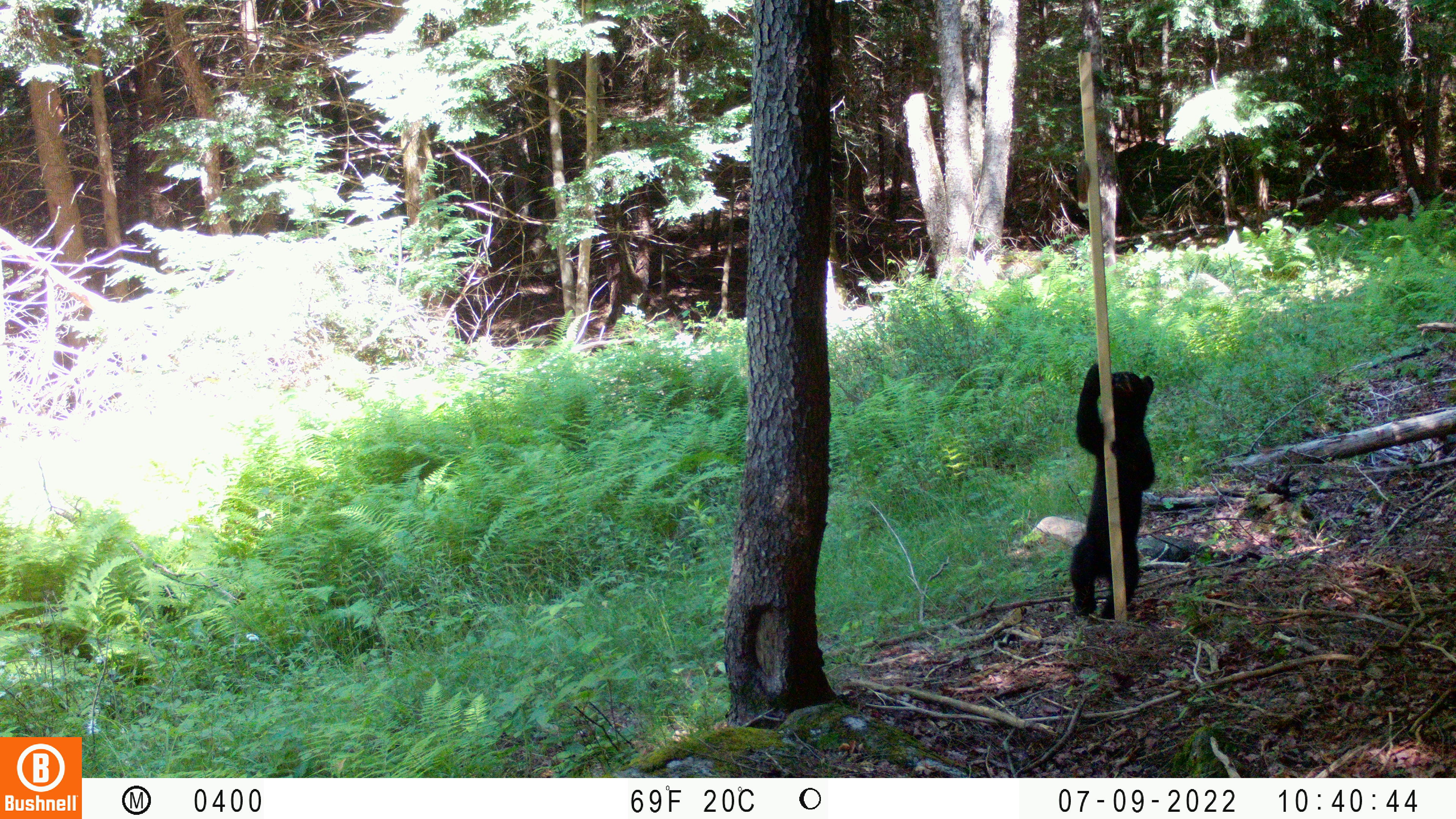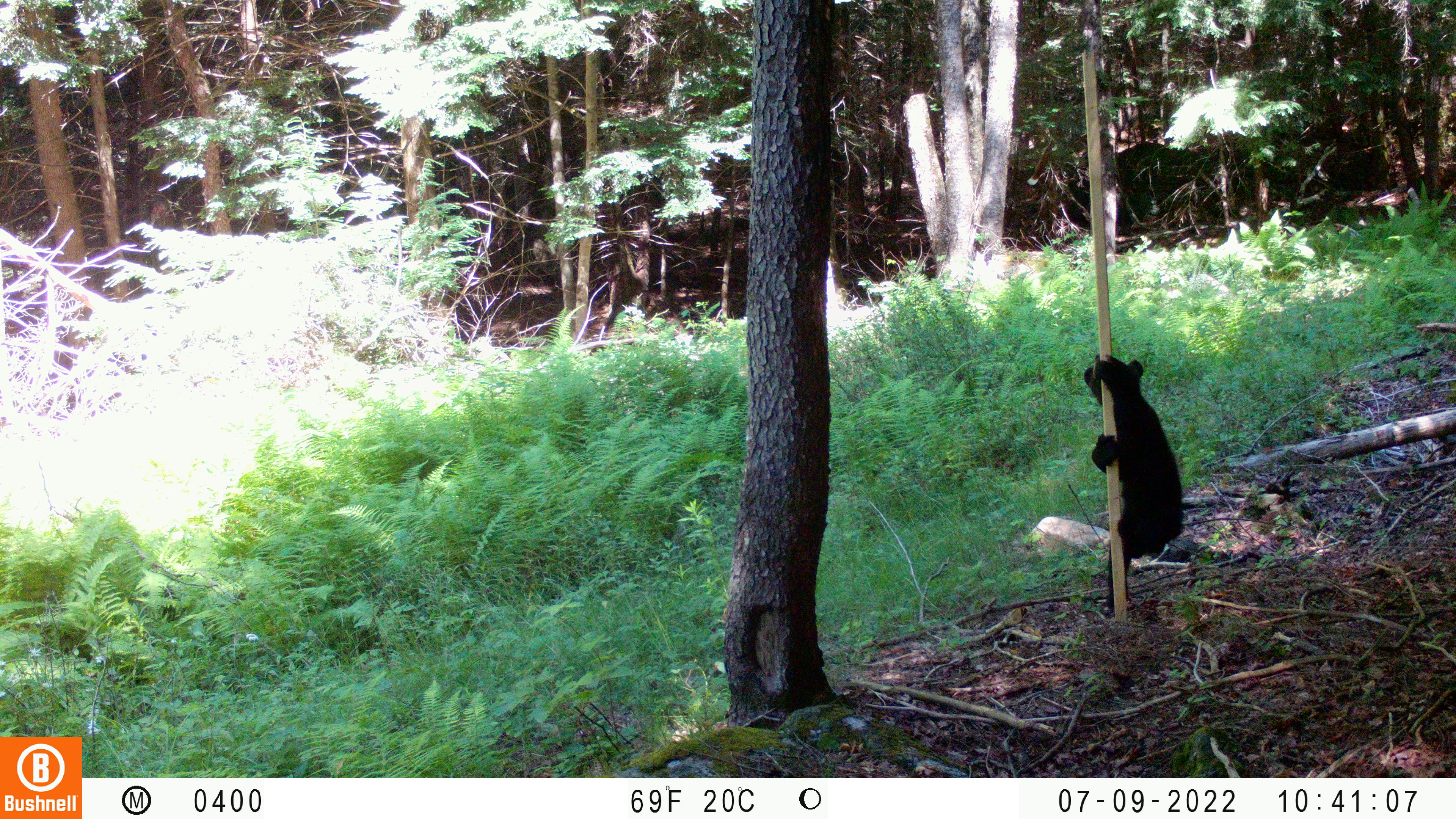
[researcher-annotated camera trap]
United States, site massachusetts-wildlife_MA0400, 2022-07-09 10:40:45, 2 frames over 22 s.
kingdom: Animalia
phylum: Chordata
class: Mammalia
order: Carnivora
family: Ursidae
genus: Ursus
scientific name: Ursus americanus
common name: black bear